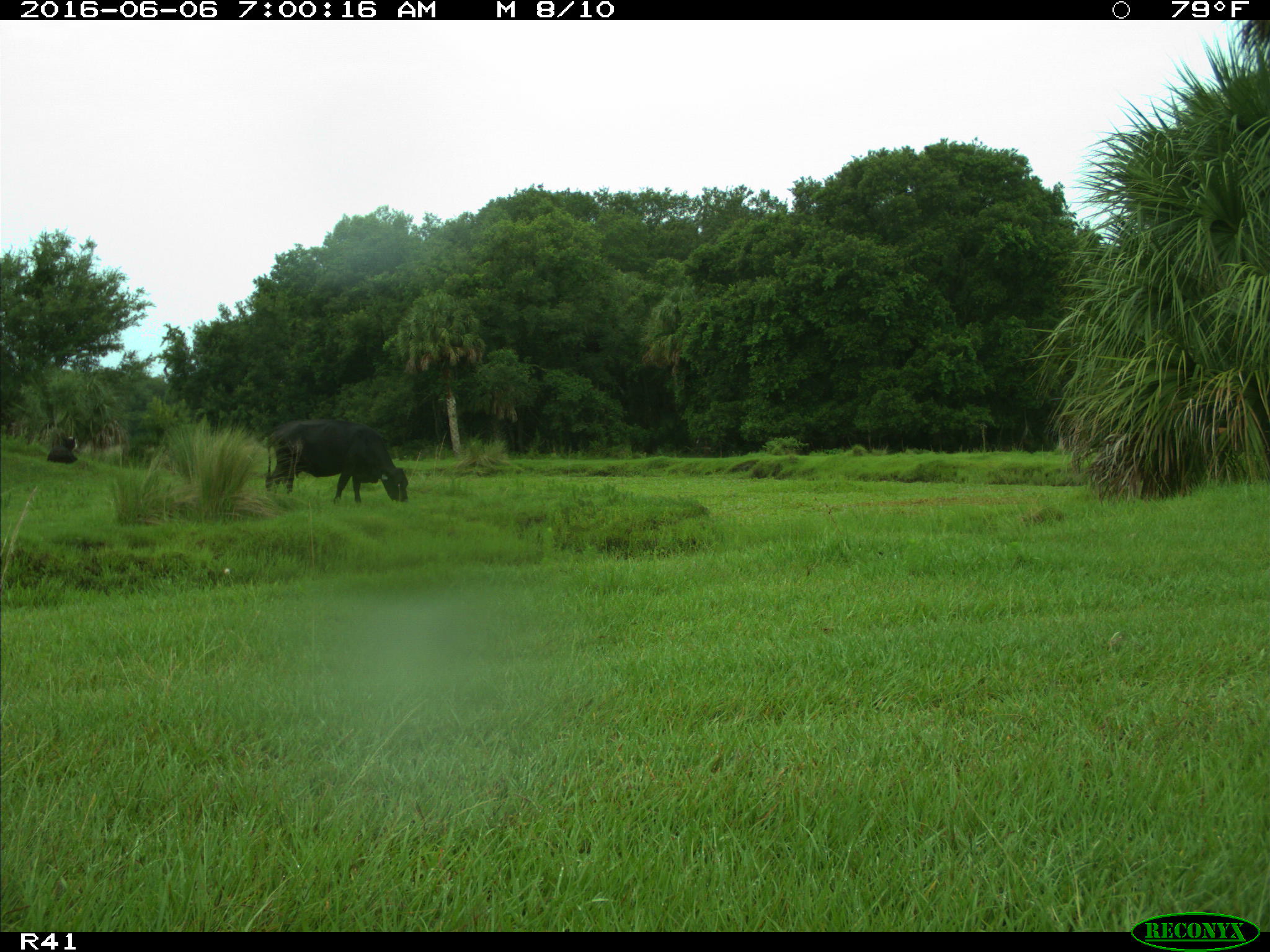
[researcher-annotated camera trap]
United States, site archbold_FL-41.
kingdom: Animalia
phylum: Chordata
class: Mammalia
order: Artiodactyla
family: Bovidae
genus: Bos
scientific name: Bos taurus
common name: domestic cow